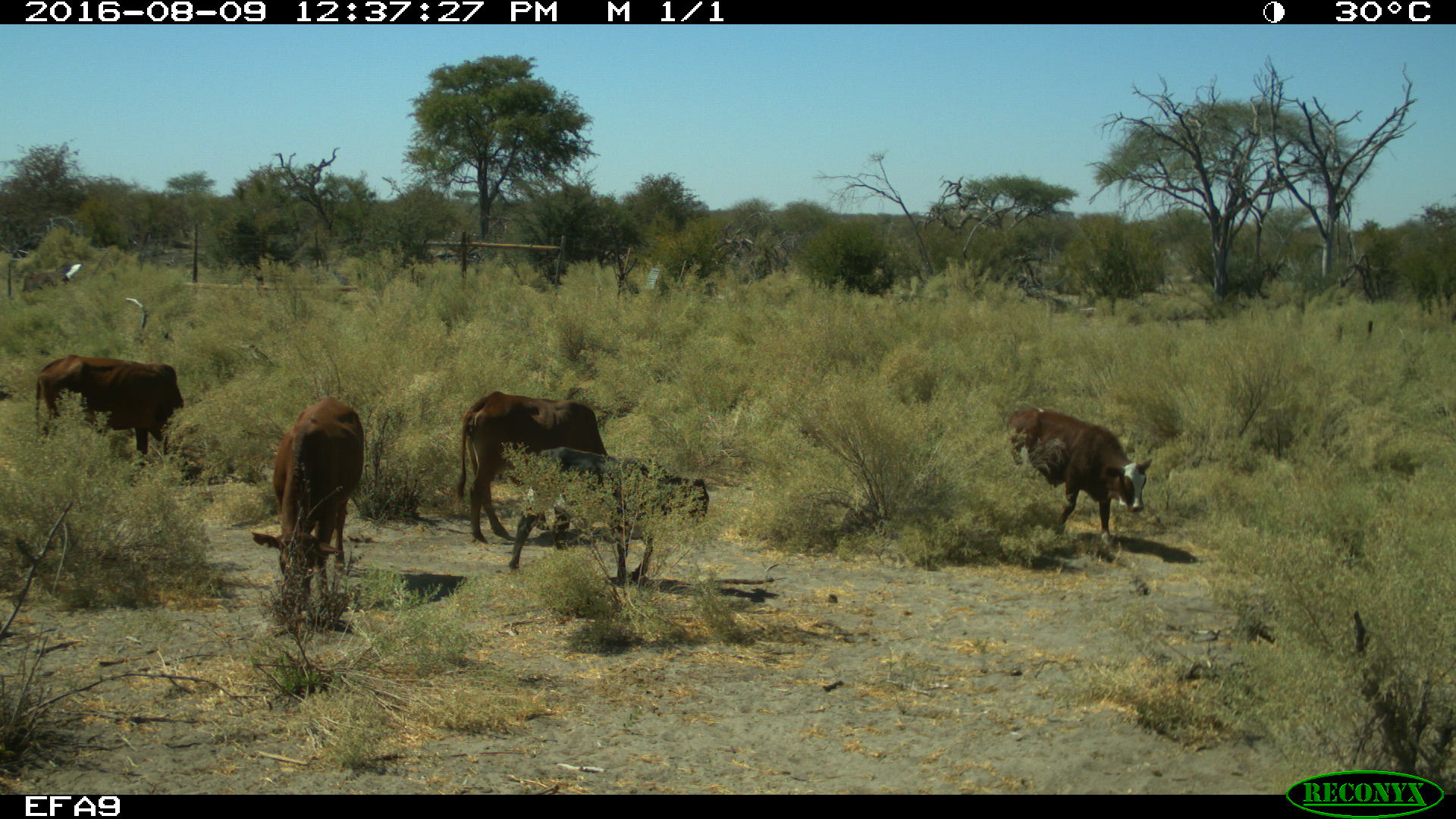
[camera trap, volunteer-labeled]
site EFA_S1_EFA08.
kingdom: Animalia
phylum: Chordata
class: Mammalia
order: Artiodactyla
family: Bovidae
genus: Bos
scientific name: Bos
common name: cattle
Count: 5.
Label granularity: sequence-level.